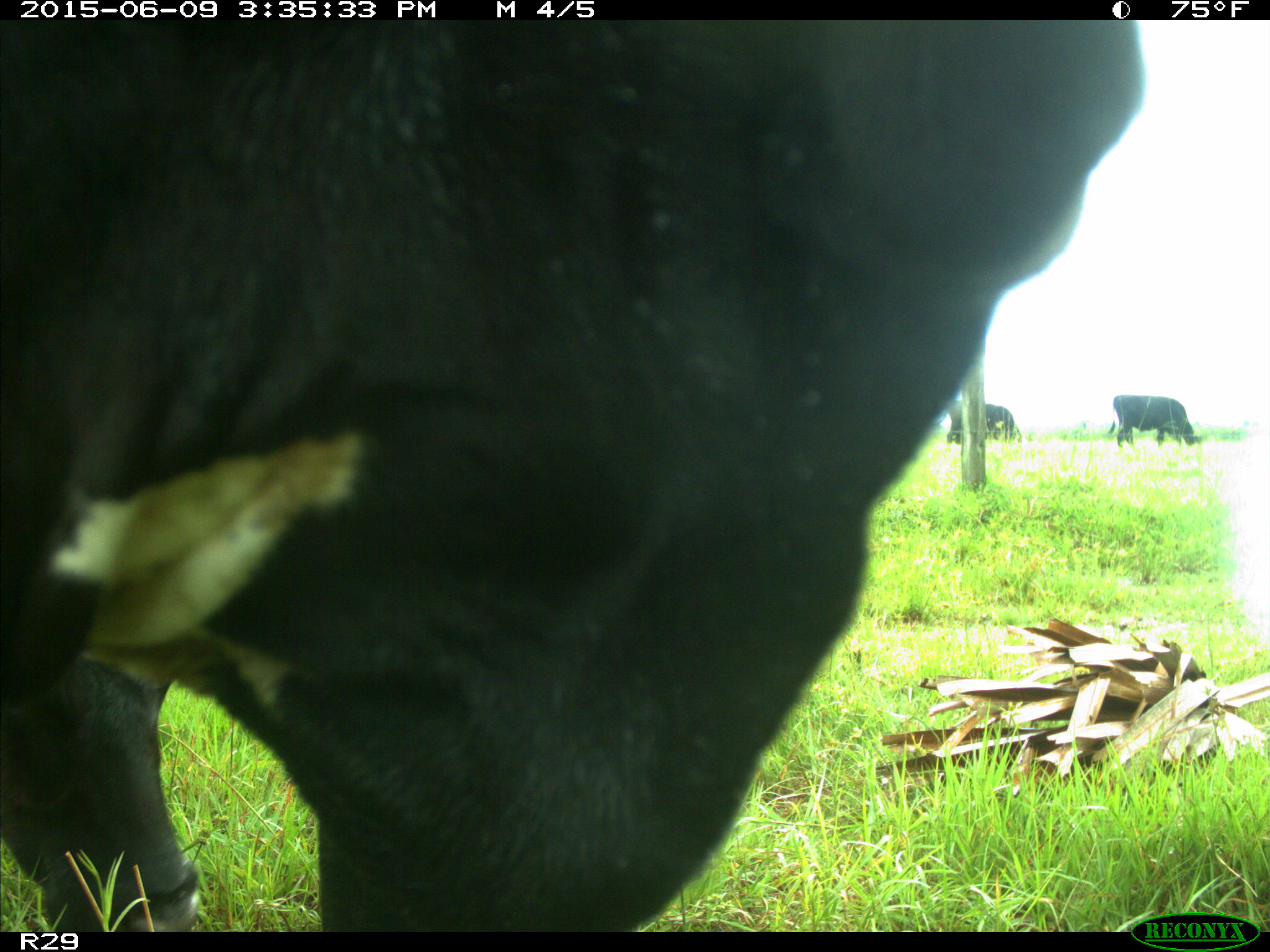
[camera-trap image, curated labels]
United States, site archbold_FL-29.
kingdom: Animalia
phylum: Chordata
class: Mammalia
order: Artiodactyla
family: Bovidae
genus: Bos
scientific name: Bos taurus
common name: domestic cow